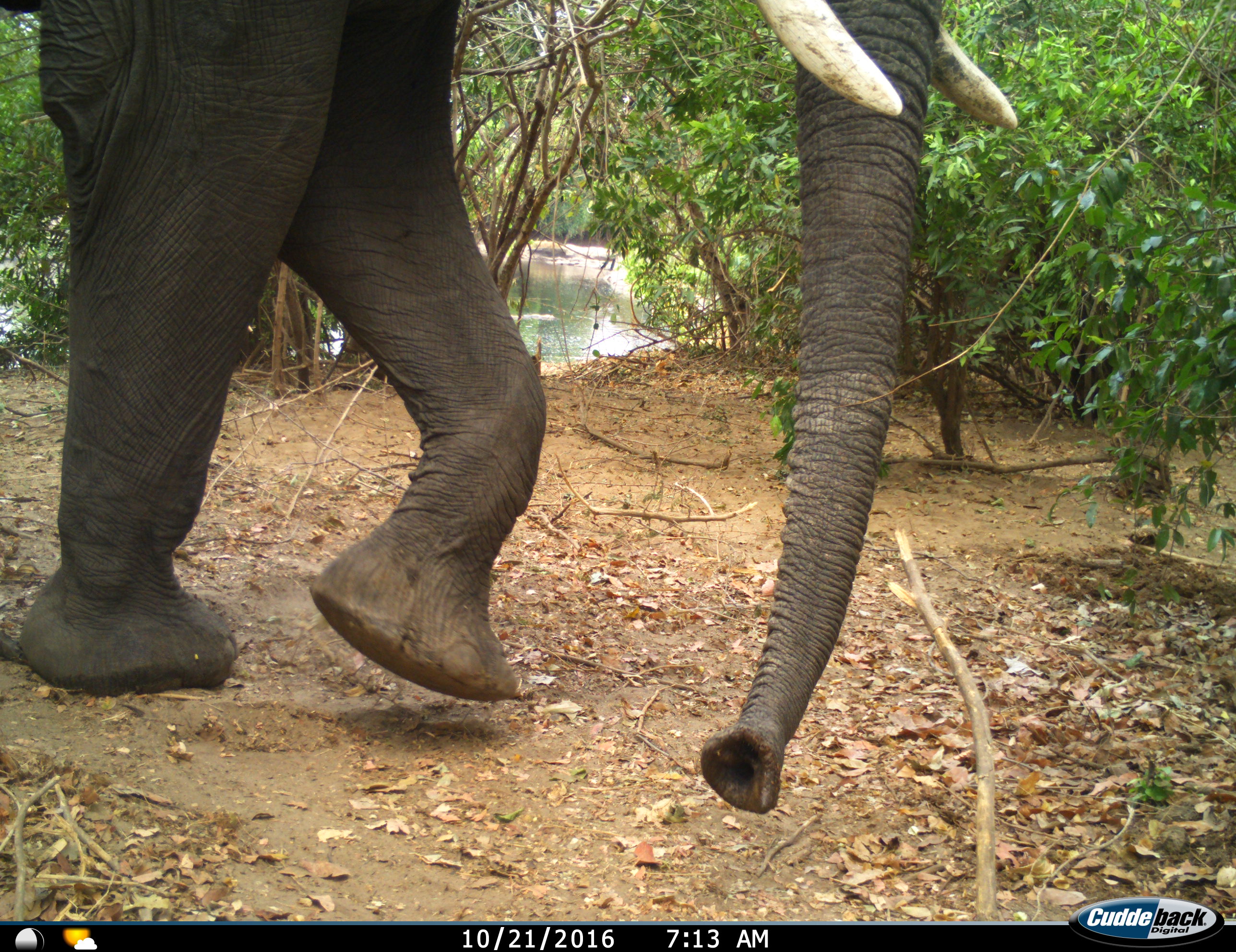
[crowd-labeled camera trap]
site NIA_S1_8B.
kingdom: Animalia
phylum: Chordata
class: Mammalia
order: Proboscidea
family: Elephantidae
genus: Loxodonta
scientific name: Loxodonta africana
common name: african bush elephant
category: elephant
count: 1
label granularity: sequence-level